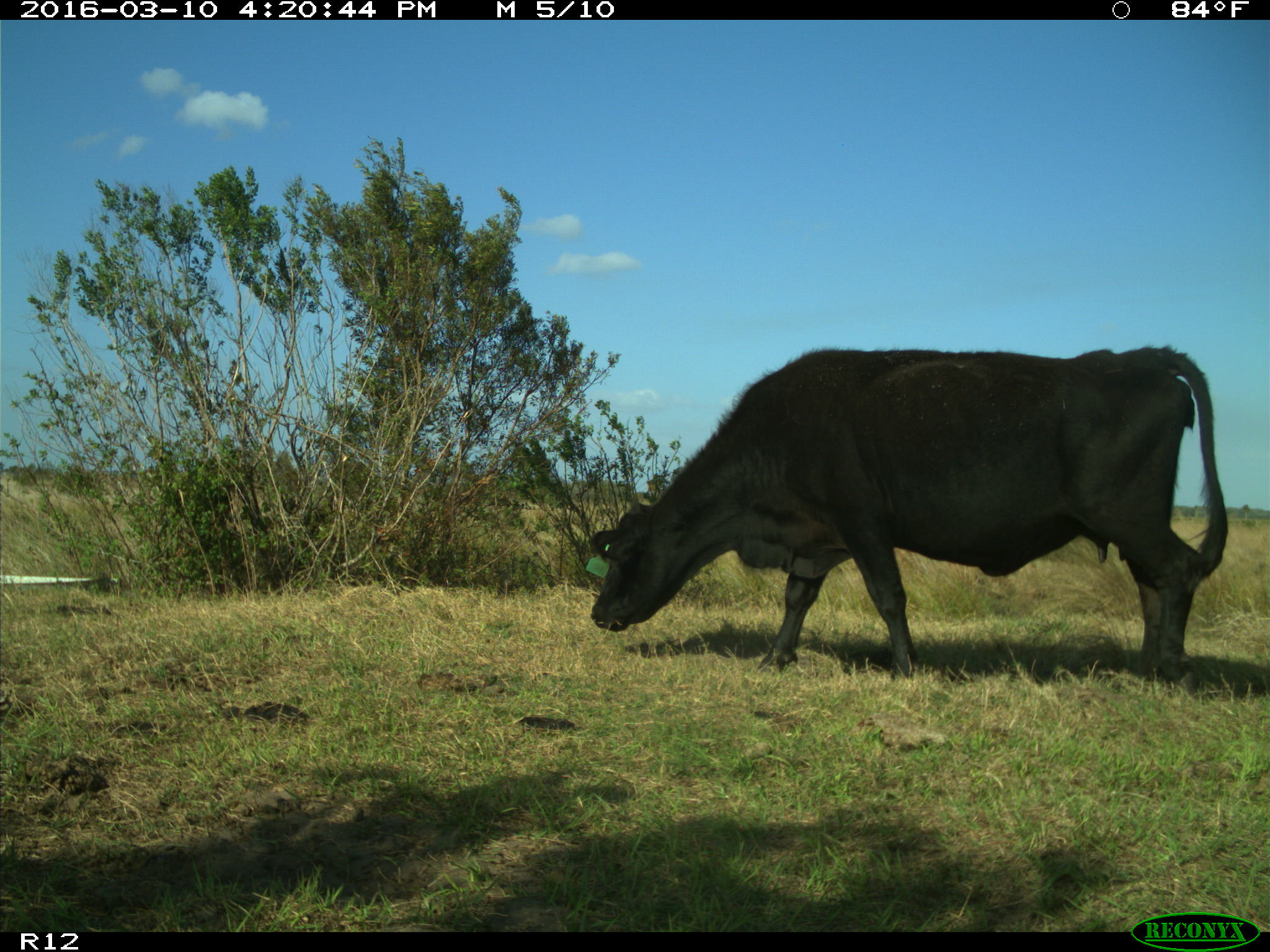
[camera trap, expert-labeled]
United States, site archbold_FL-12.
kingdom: Animalia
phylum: Chordata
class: Mammalia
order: Artiodactyla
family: Bovidae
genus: Bos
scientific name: Bos taurus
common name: domestic cow